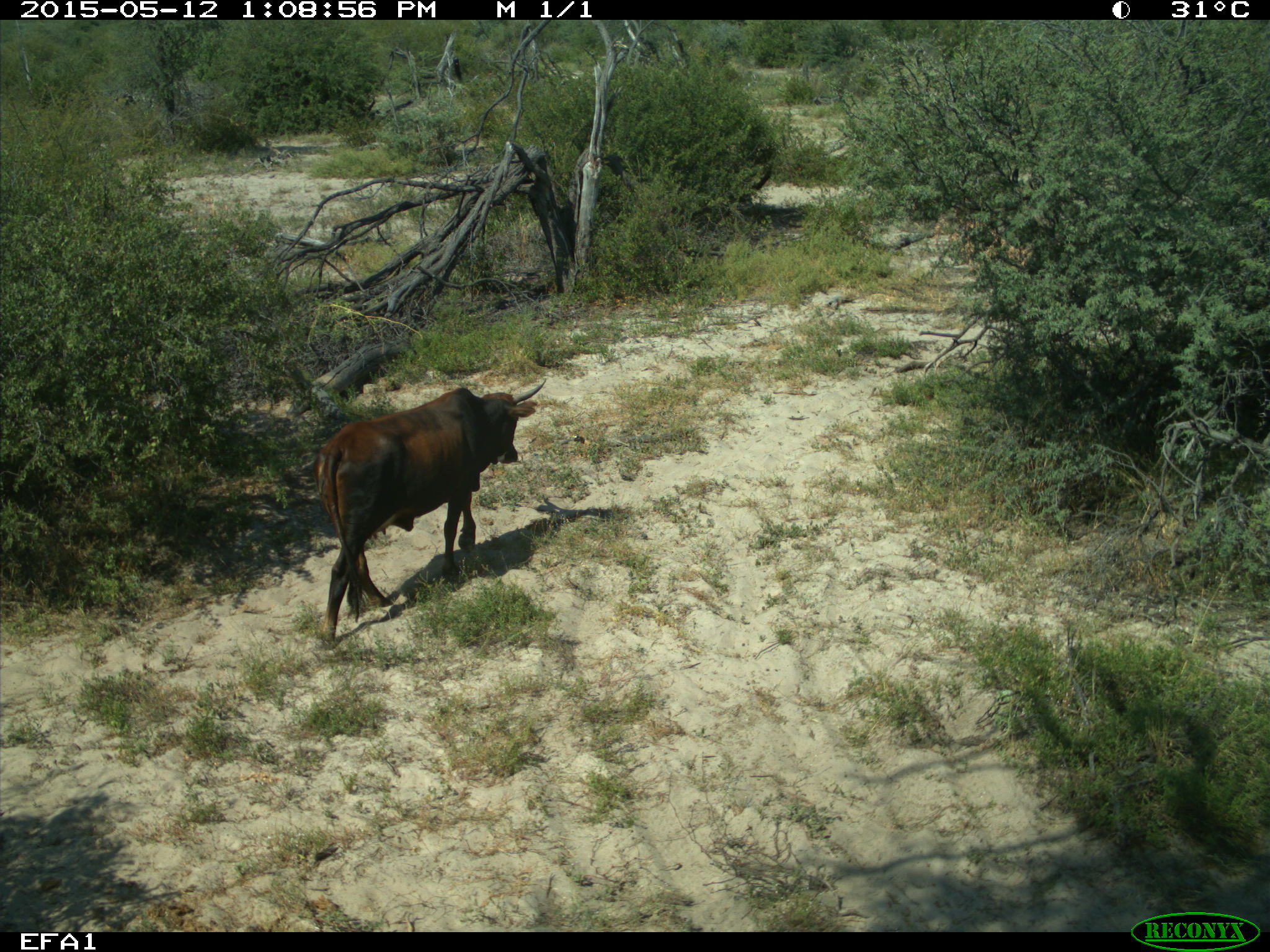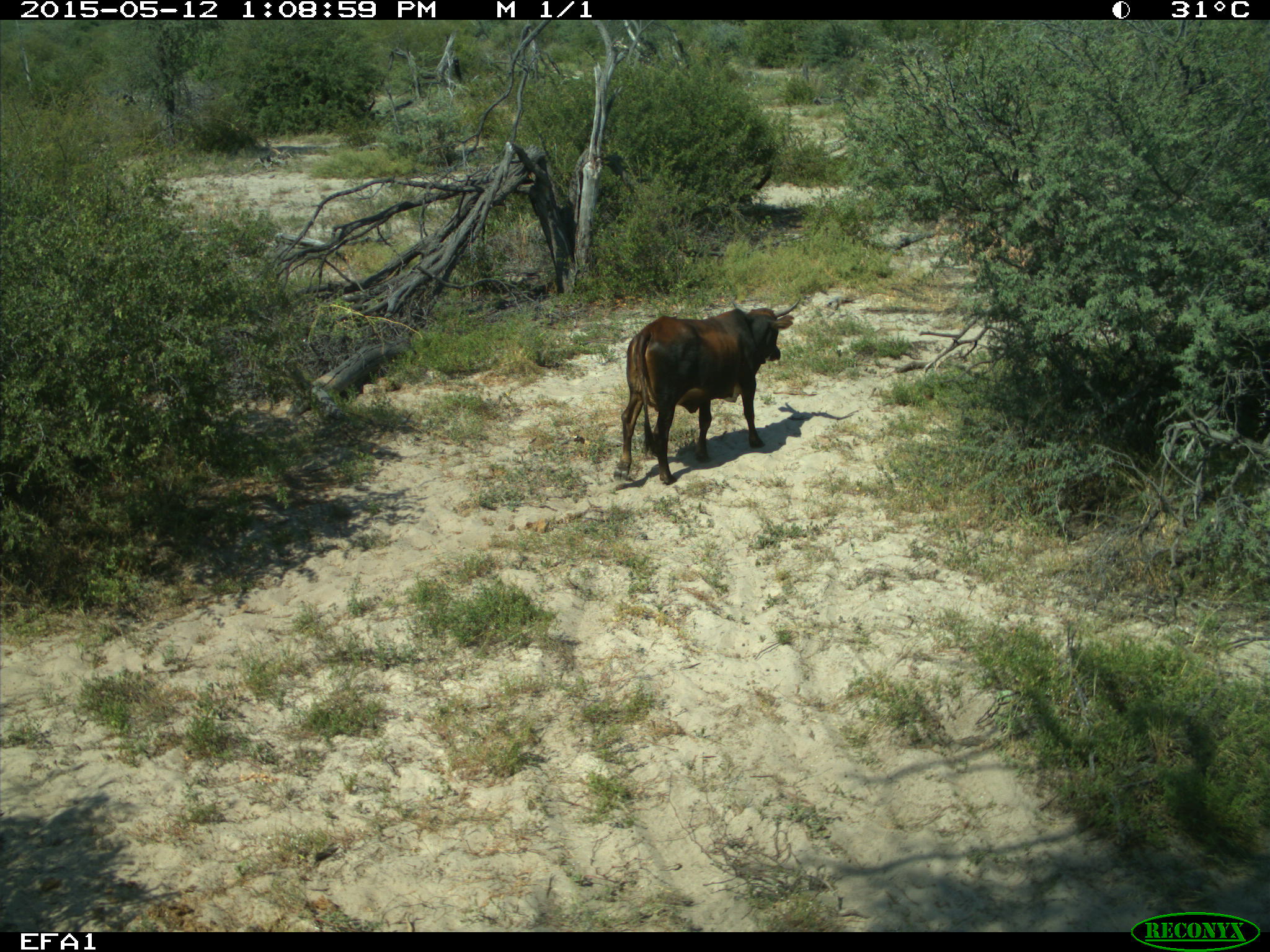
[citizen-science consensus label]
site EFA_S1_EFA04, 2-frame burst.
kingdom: Animalia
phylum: Chordata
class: Mammalia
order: Artiodactyla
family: Bovidae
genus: Bos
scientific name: Bos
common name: cattle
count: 1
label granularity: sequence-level